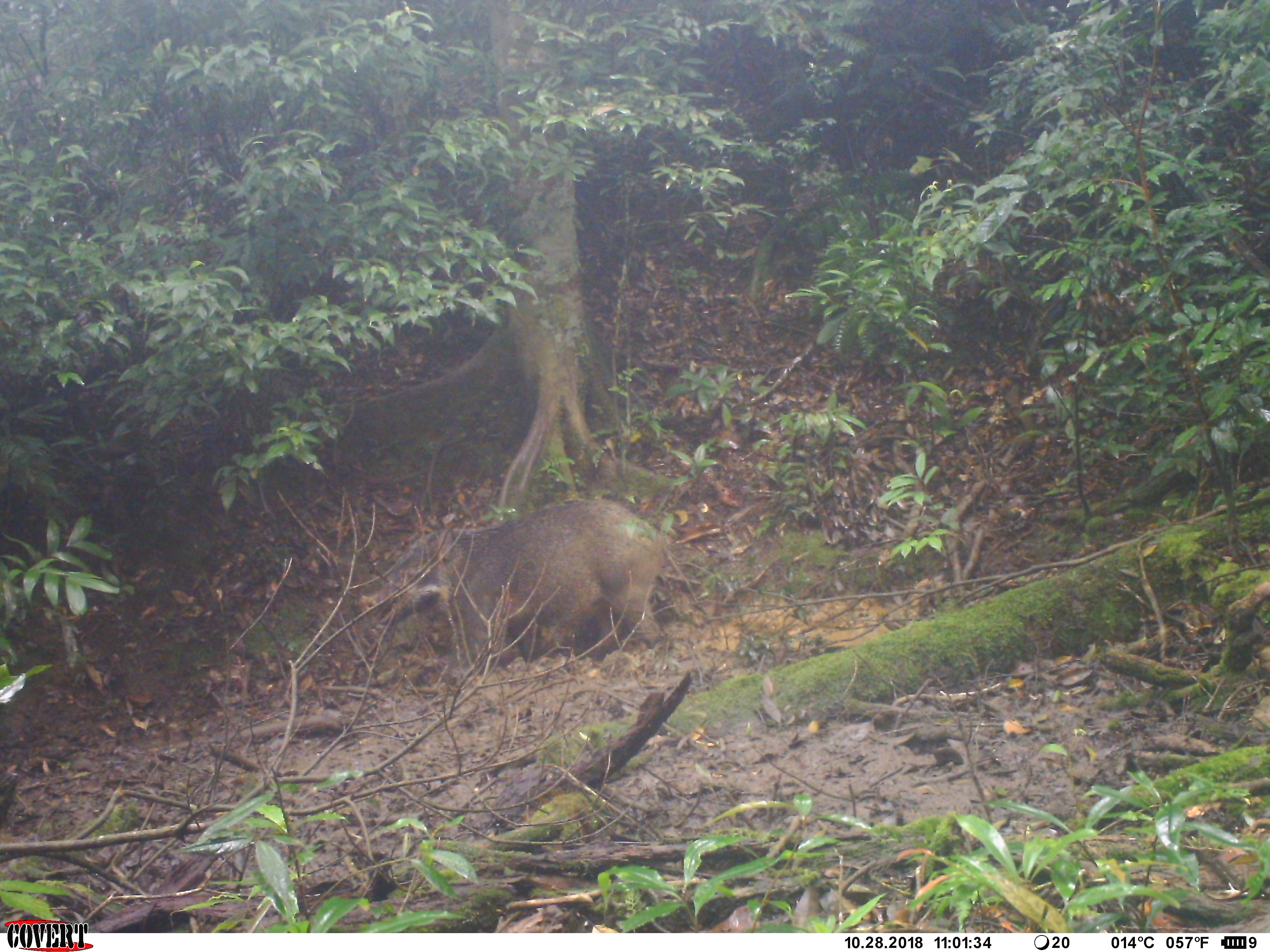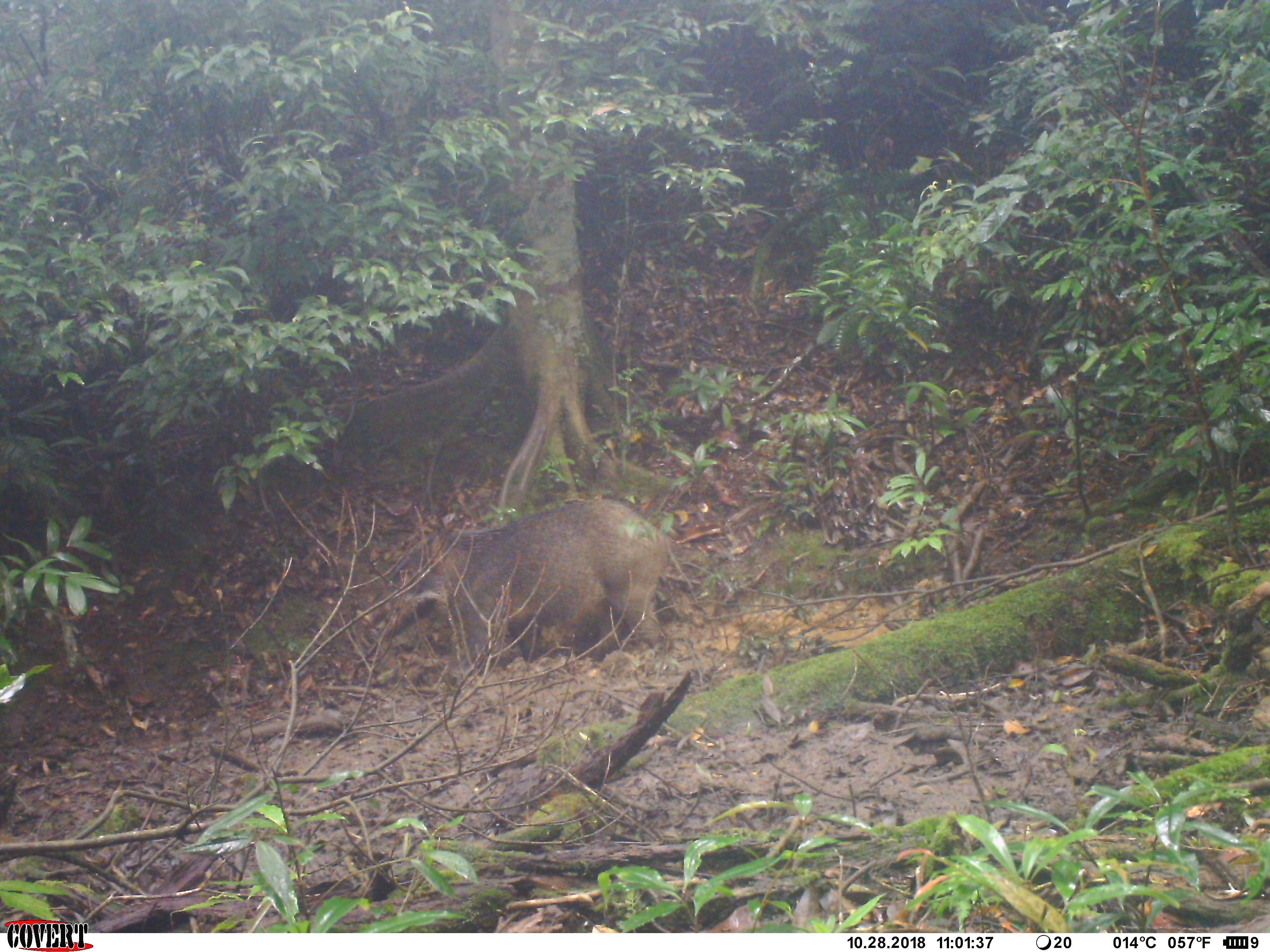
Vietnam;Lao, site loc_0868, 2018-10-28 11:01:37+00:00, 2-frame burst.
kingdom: Animalia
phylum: Chordata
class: Mammalia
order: Artiodactyla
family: Suidae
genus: Sus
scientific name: Sus scrofa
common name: eurasian wild pig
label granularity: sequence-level